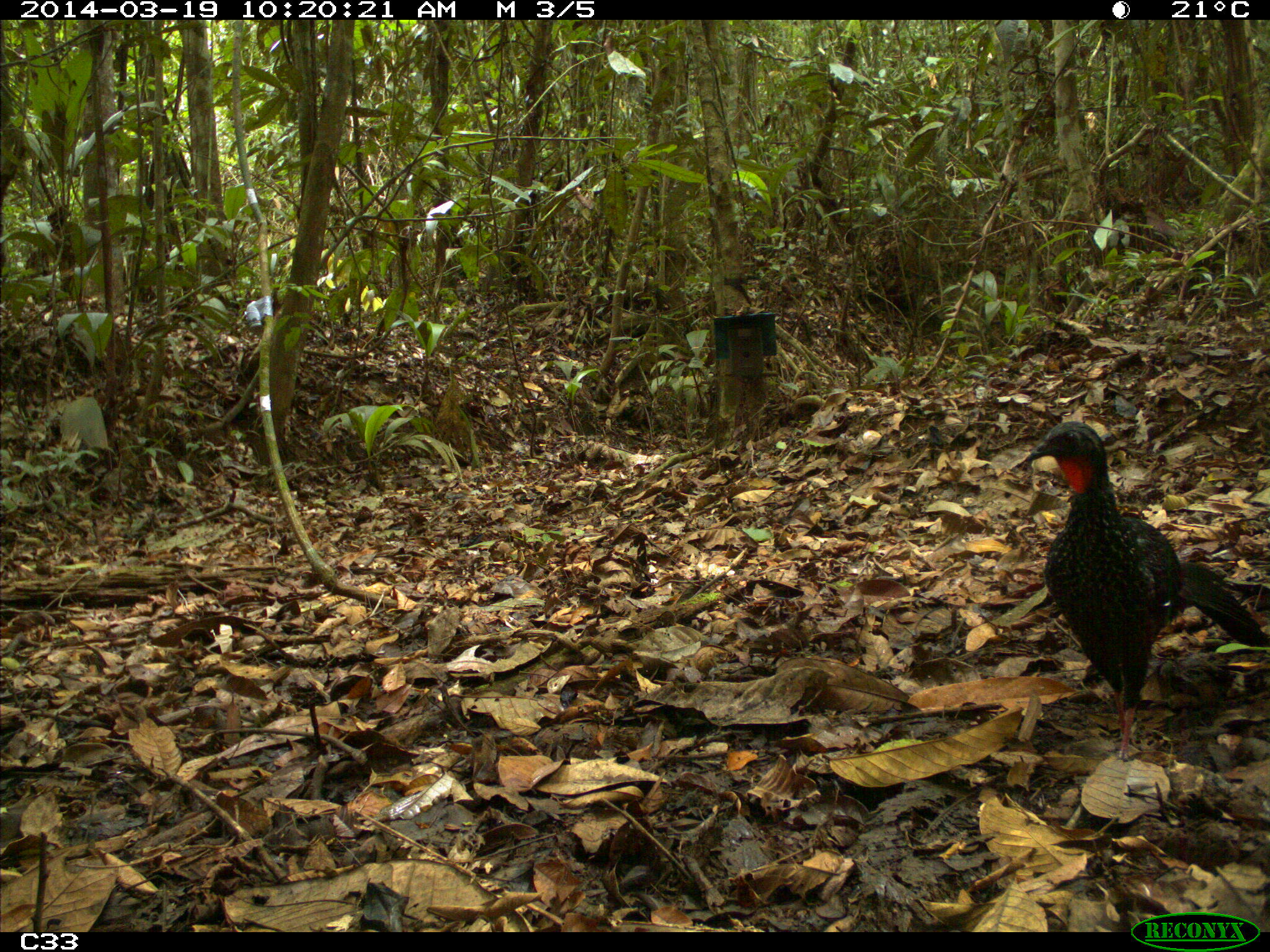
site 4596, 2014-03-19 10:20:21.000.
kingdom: Animalia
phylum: Chordata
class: Aves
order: Galliformes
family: Cracidae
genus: Penelope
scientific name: Penelope jacquacu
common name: spix's guan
Penelope jacquacu (spix's guan), count 2, age adult, sex female.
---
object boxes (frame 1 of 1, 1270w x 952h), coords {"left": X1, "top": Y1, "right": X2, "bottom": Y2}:
penelope jacquacu: {"left": 1018, "top": 418, "right": 1265, "bottom": 760}